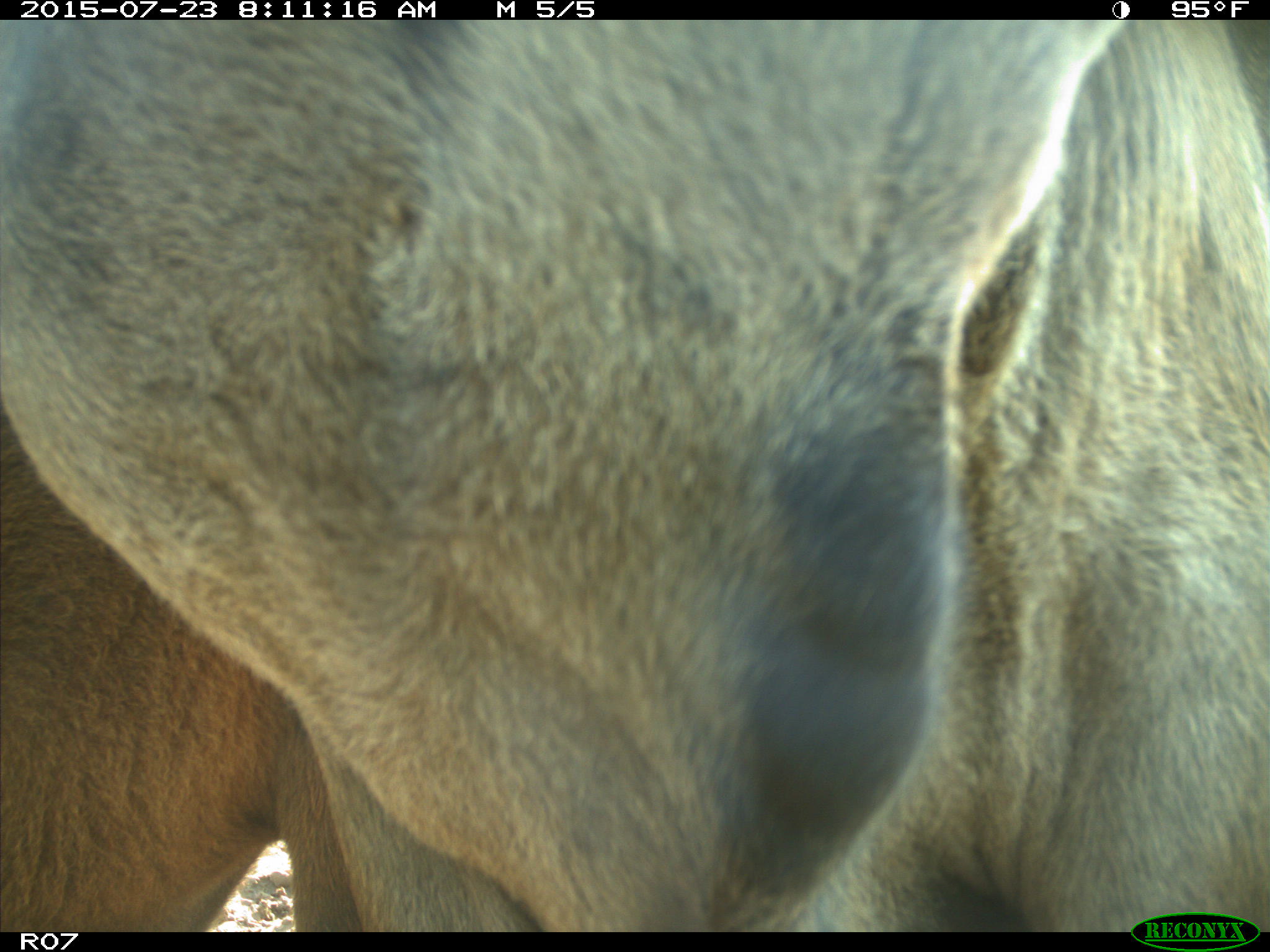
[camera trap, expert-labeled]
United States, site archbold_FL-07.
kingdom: Animalia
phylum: Chordata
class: Mammalia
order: Artiodactyla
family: Bovidae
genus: Bos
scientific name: Bos taurus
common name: domestic cow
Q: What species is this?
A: Bos taurus (domestic cow).